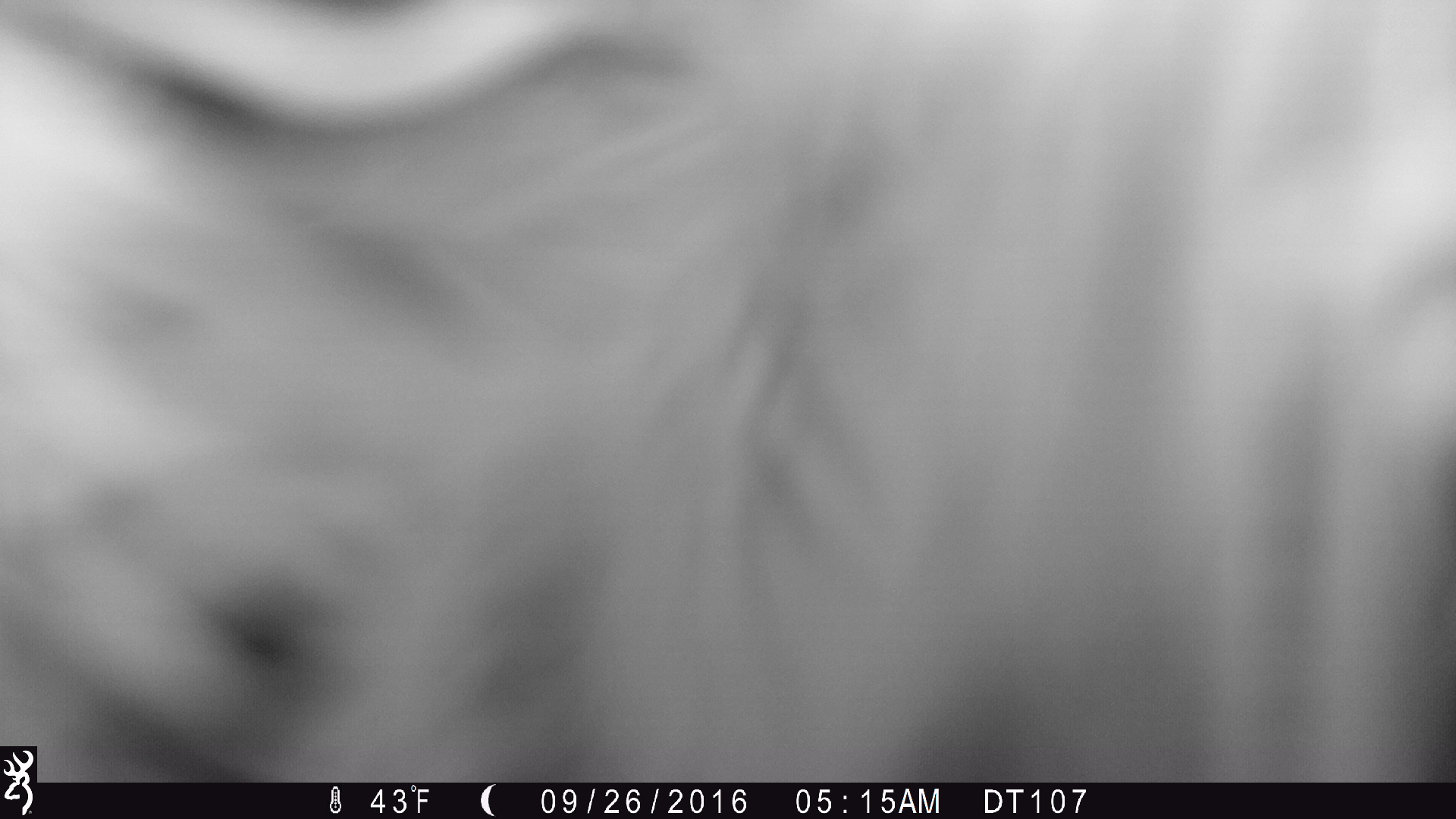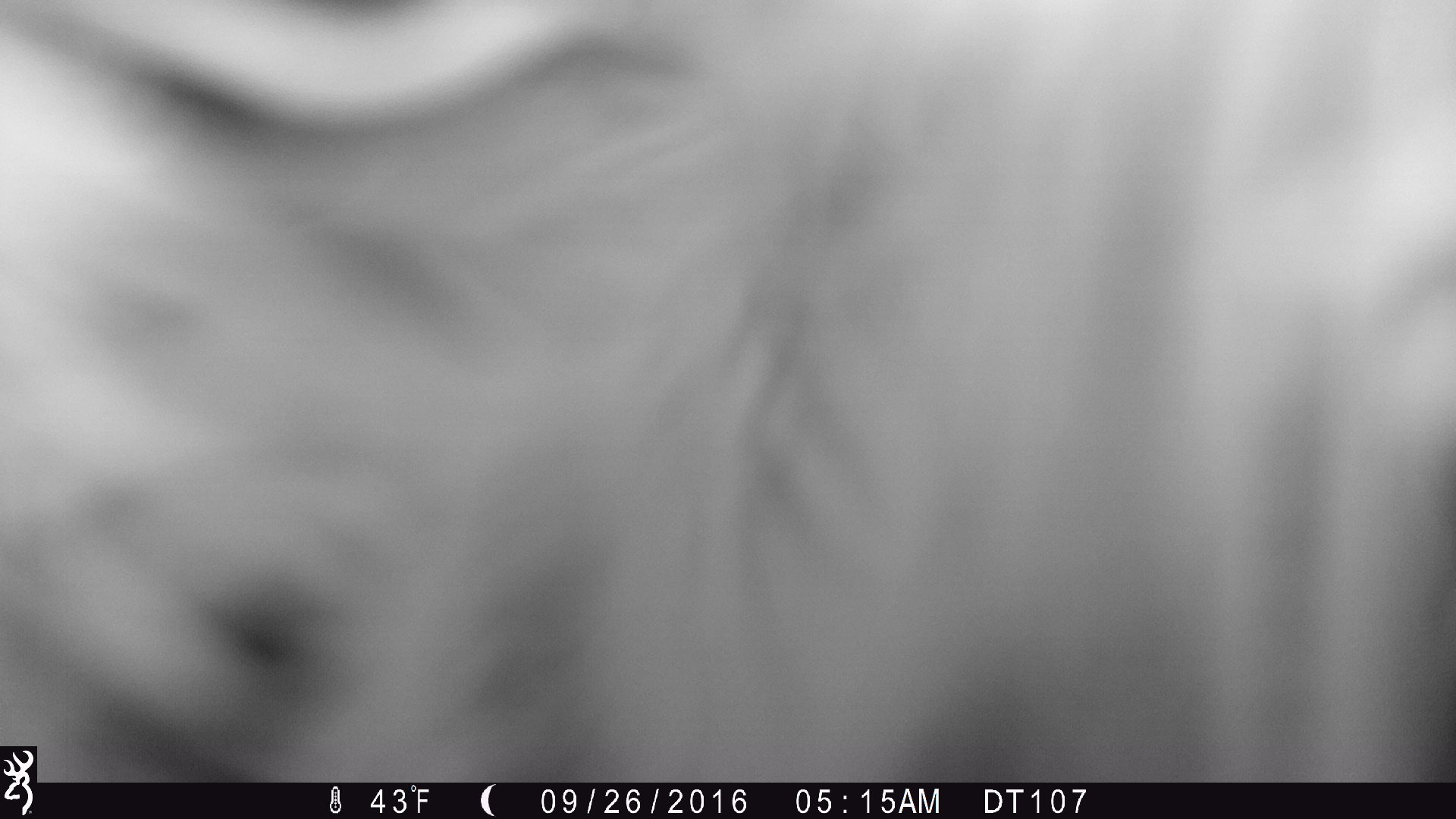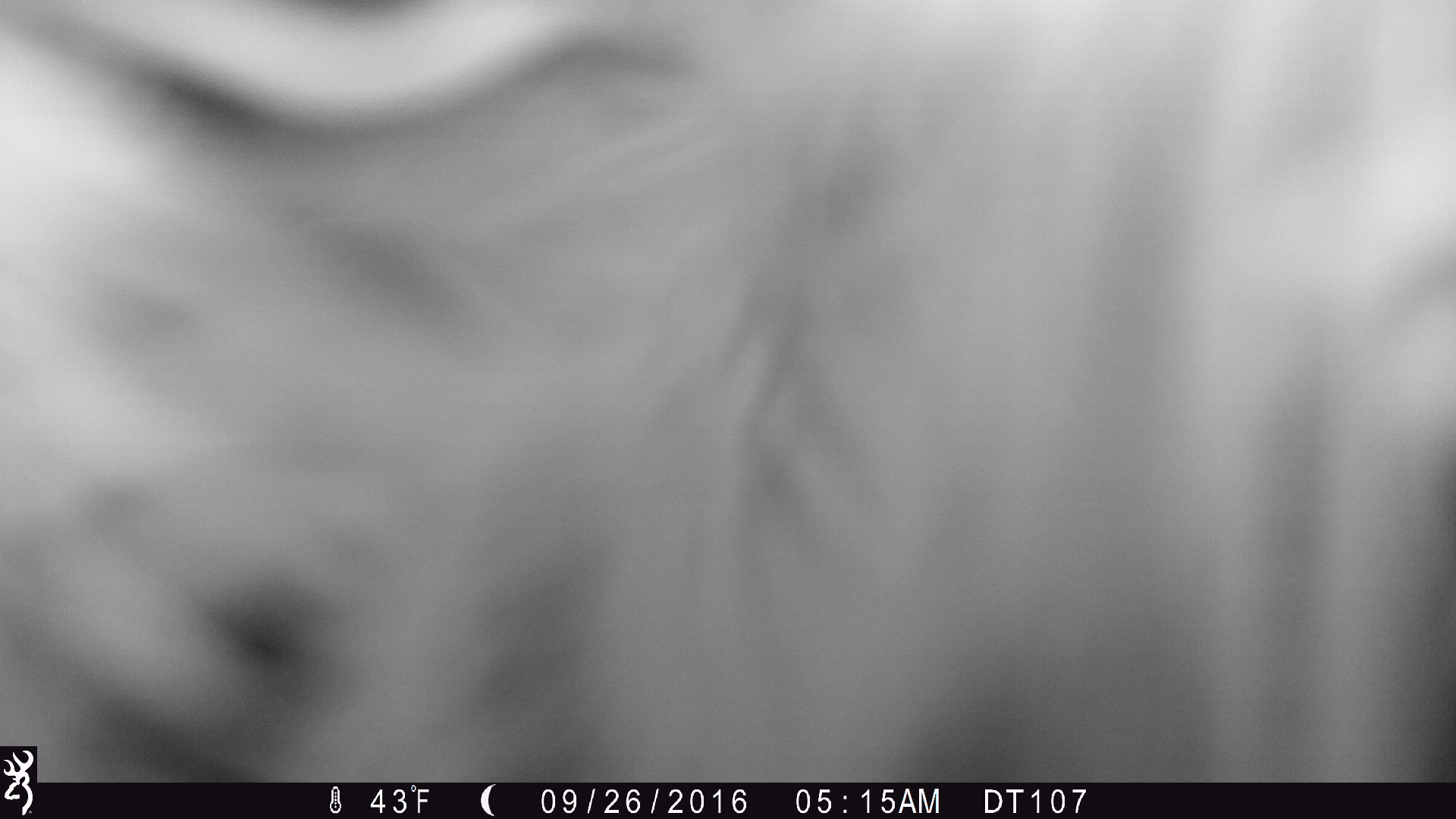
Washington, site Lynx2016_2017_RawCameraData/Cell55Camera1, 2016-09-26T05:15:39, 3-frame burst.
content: unidentified animal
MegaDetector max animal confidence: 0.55